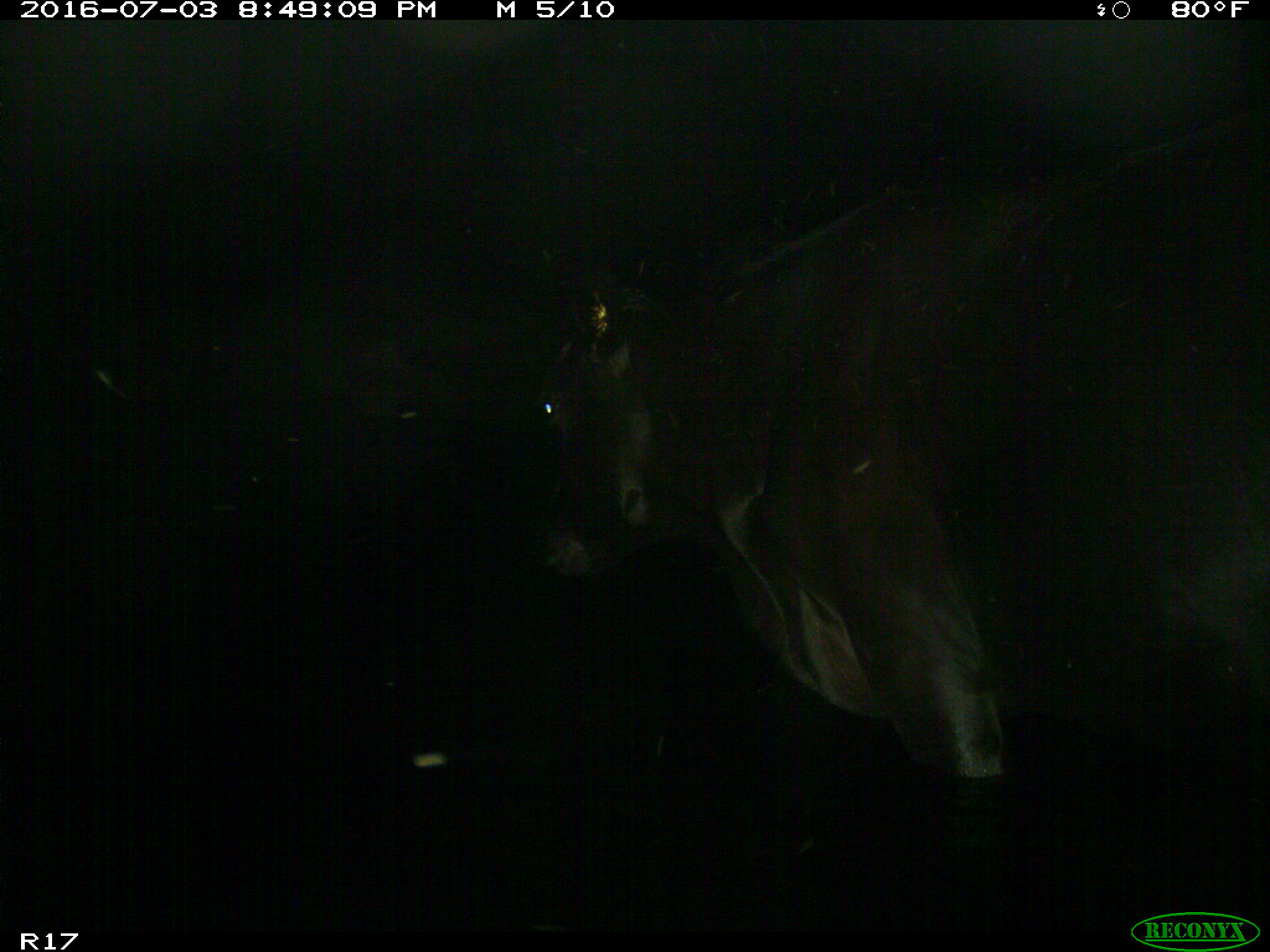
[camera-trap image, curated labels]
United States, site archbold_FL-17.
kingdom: Animalia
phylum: Chordata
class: Mammalia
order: Artiodactyla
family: Bovidae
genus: Bos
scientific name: Bos taurus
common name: domestic cow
Bos taurus (domestic cow).